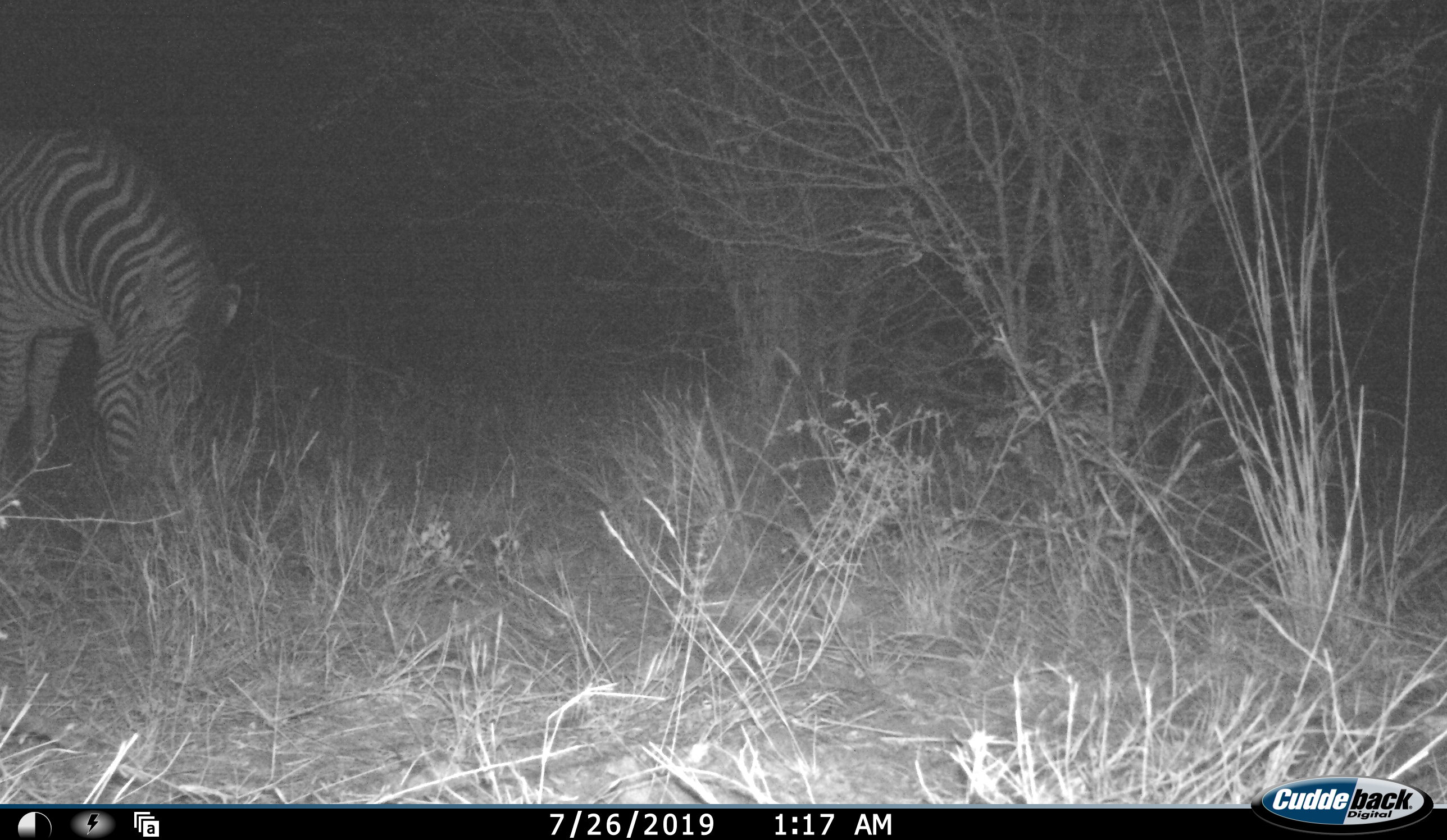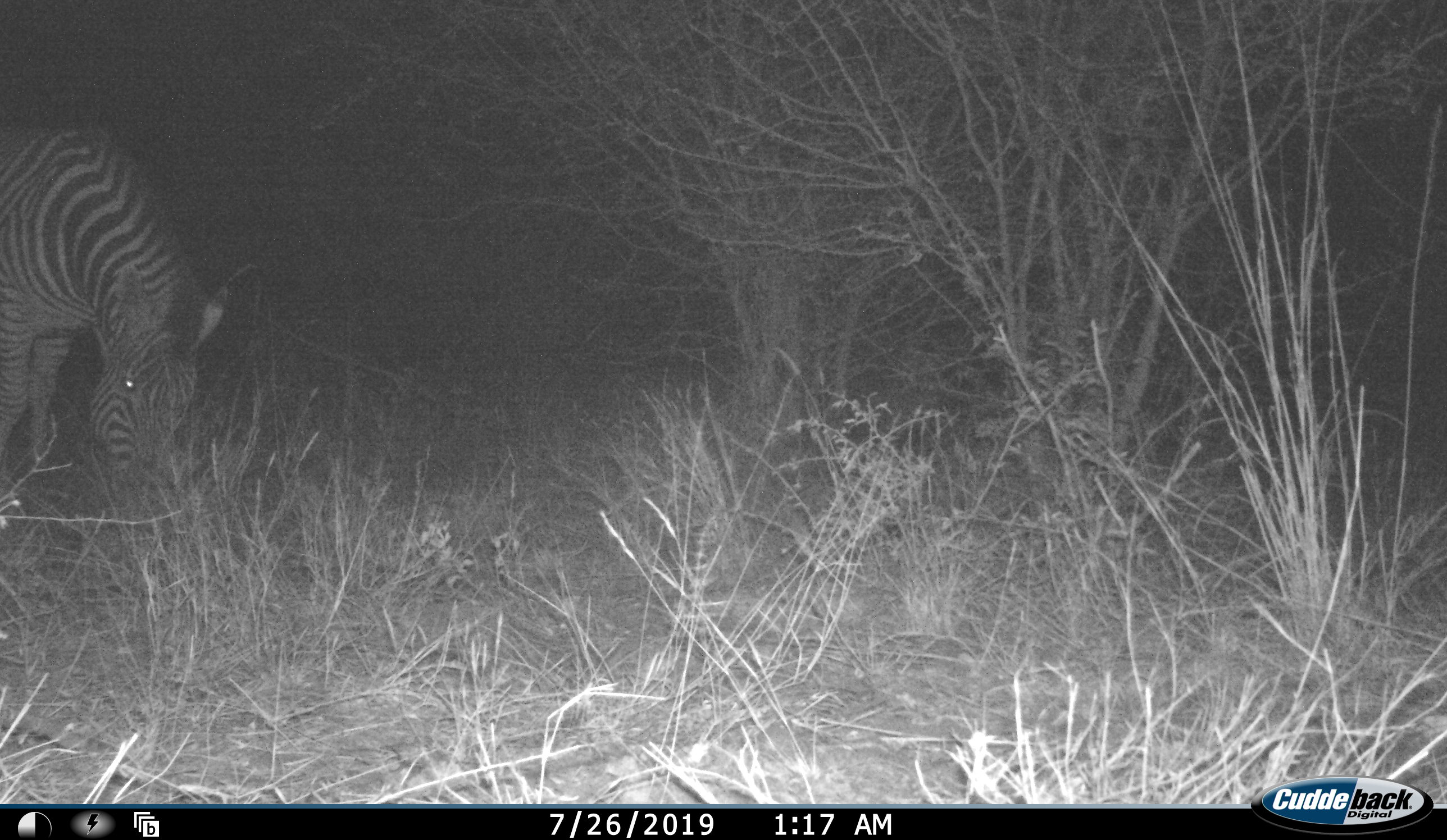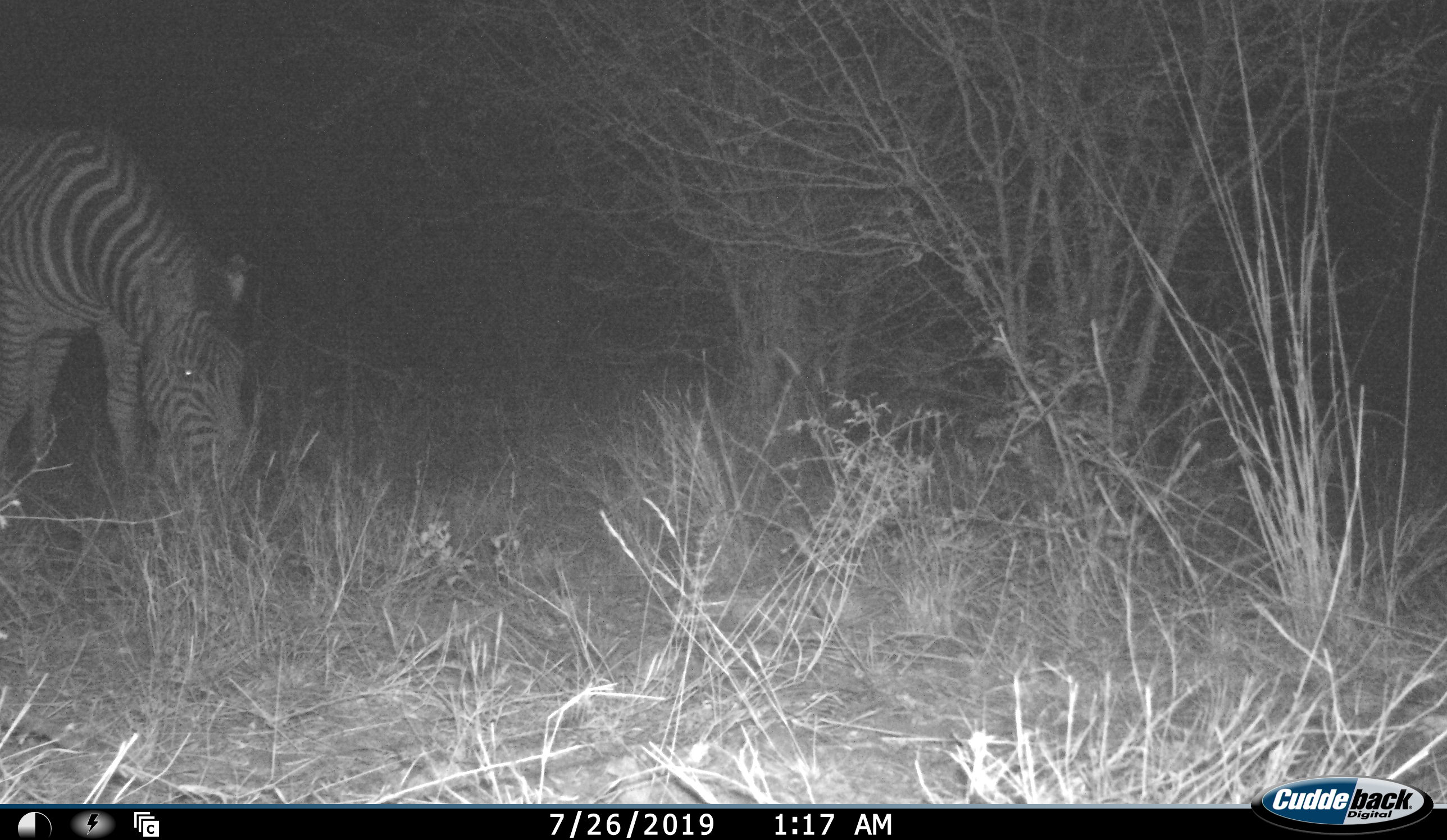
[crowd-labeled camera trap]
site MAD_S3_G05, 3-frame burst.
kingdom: Animalia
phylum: Chordata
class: Mammalia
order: Perissodactyla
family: Equidae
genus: Equus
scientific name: Equus quagga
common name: plains zebra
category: zebraplains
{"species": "zebraplains (plains zebra) (Equus quagga)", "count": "1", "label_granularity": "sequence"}